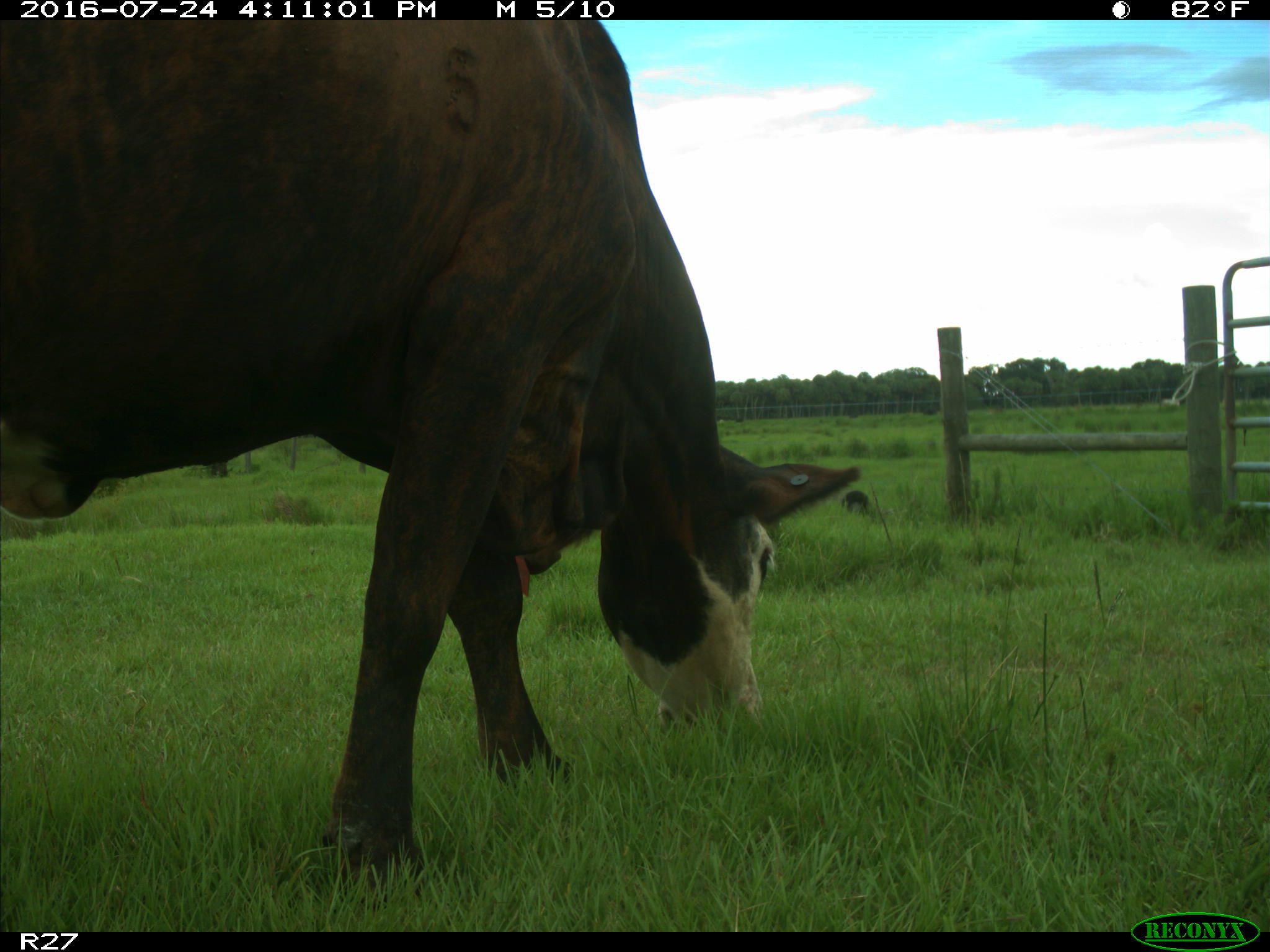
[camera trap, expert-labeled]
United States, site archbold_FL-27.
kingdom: Animalia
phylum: Chordata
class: Mammalia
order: Artiodactyla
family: Bovidae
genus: Bos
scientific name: Bos taurus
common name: domestic cow